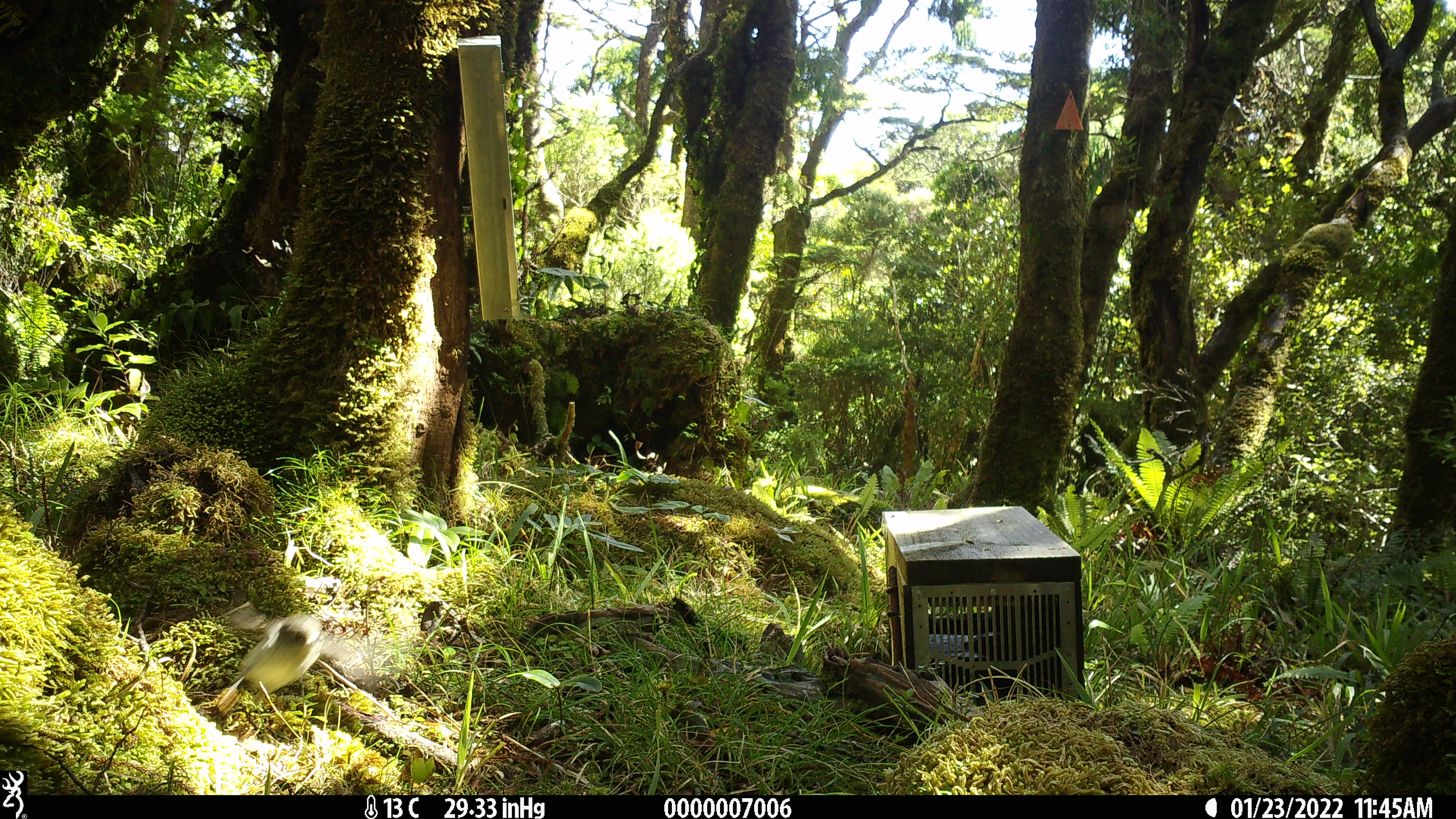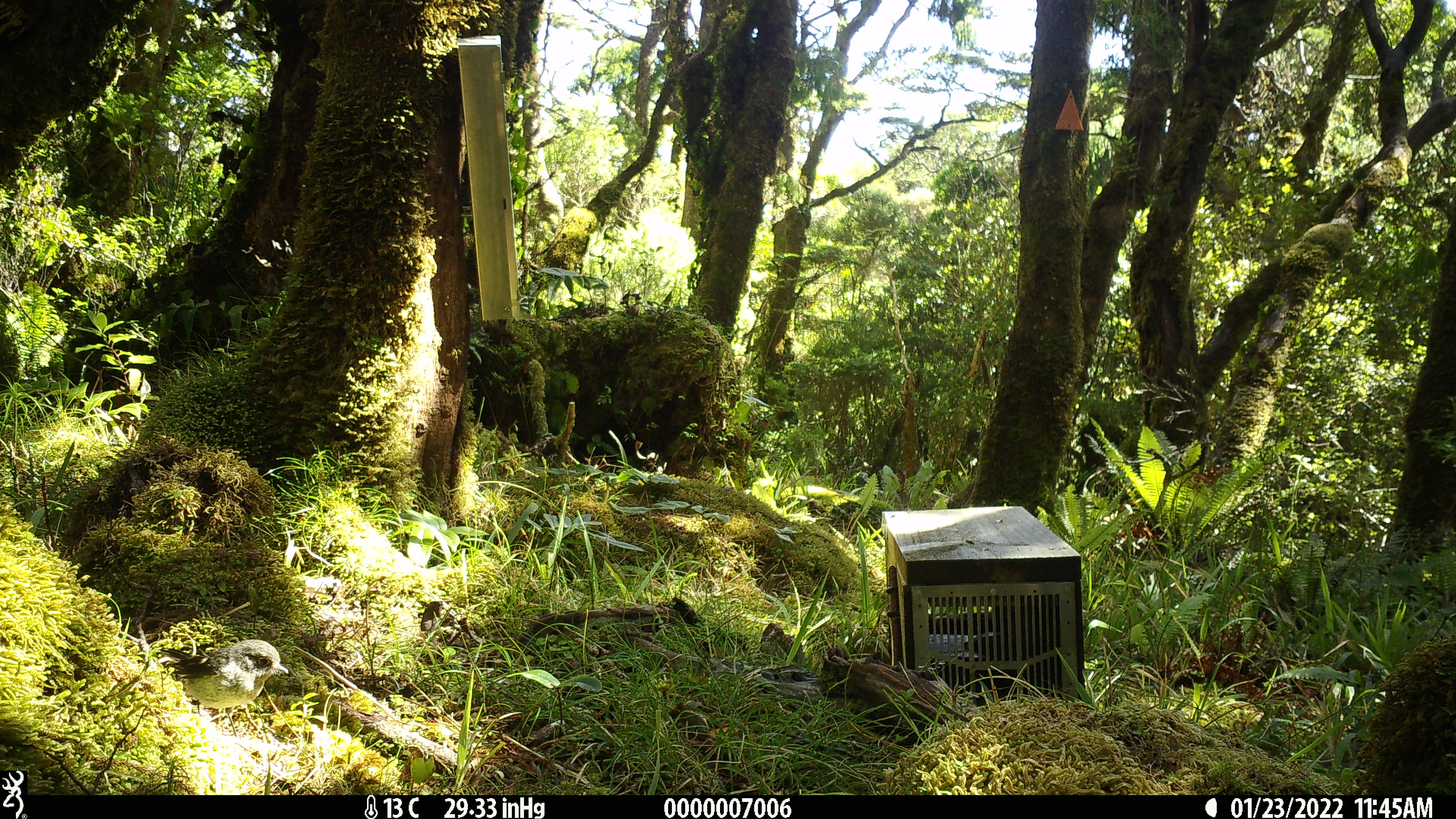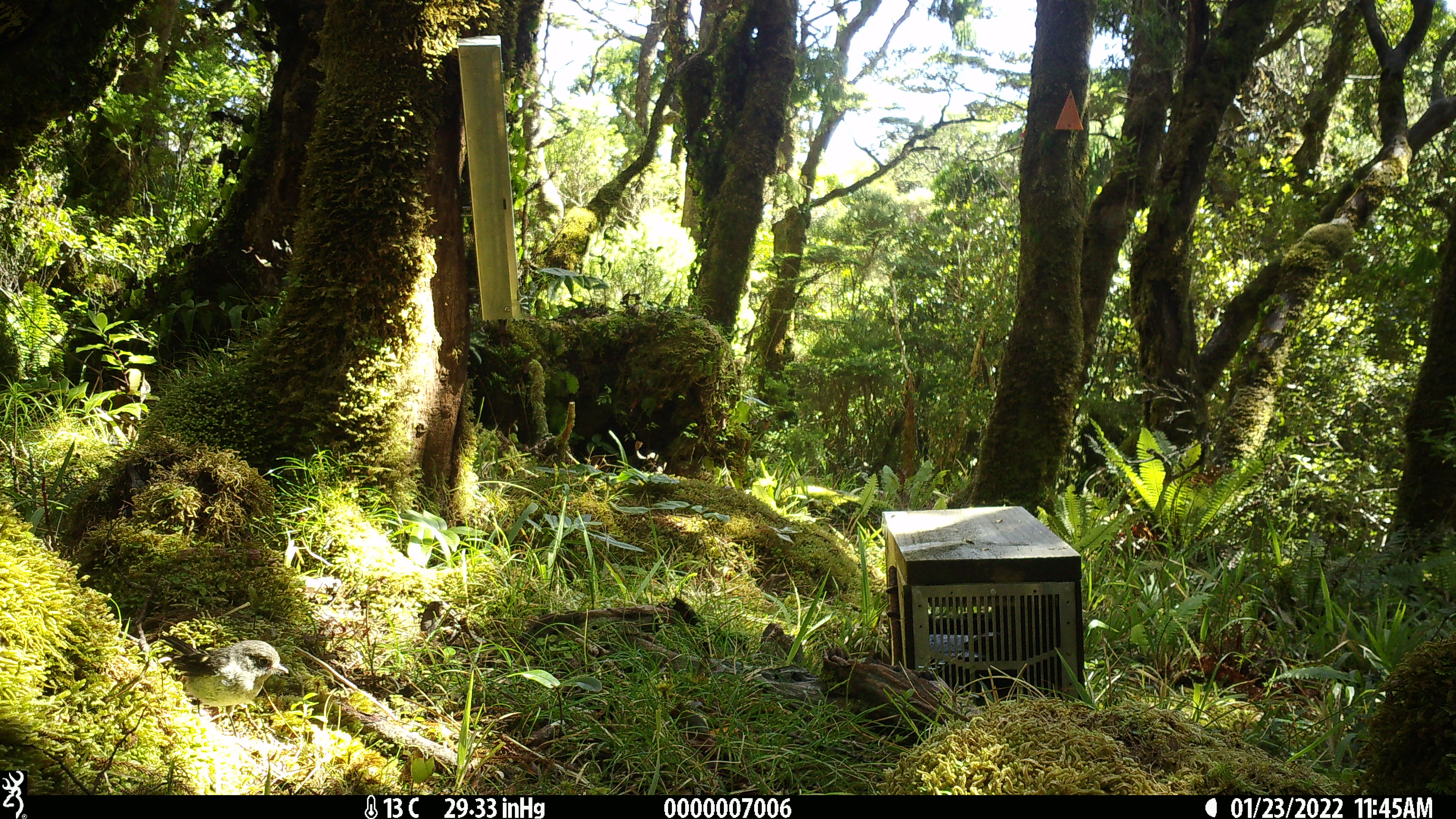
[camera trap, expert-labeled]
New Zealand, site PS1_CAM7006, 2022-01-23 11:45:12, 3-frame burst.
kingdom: Animalia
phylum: Chordata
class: Aves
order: Passeriformes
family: Petroicidae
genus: Petroica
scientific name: Petroica macrocephala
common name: tomtit